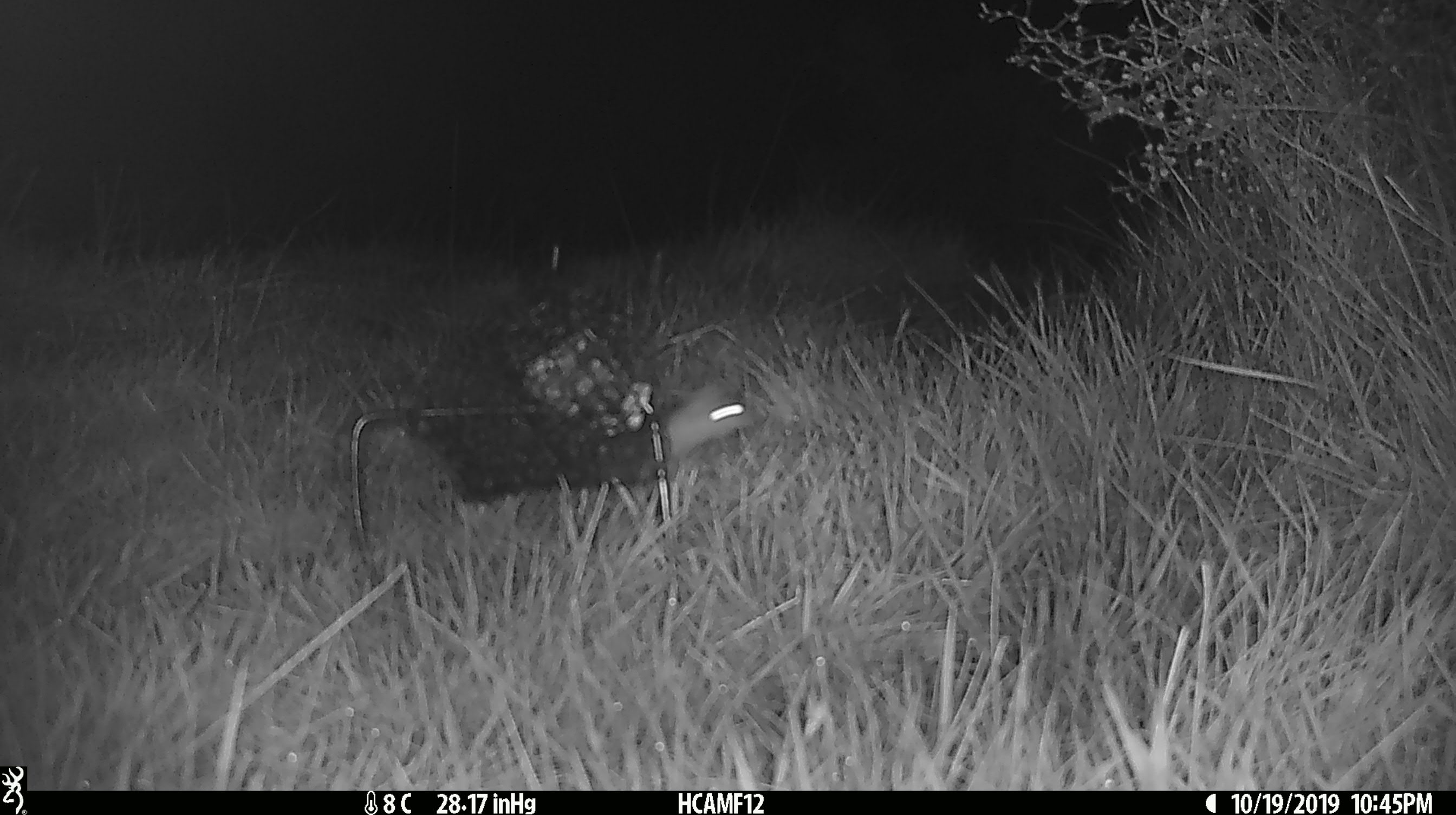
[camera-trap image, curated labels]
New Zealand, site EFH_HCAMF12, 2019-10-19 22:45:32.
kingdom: Animalia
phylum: Chordata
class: Mammalia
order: Rodentia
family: Muridae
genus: Mus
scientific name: Mus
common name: mouse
Mouse (Mus).